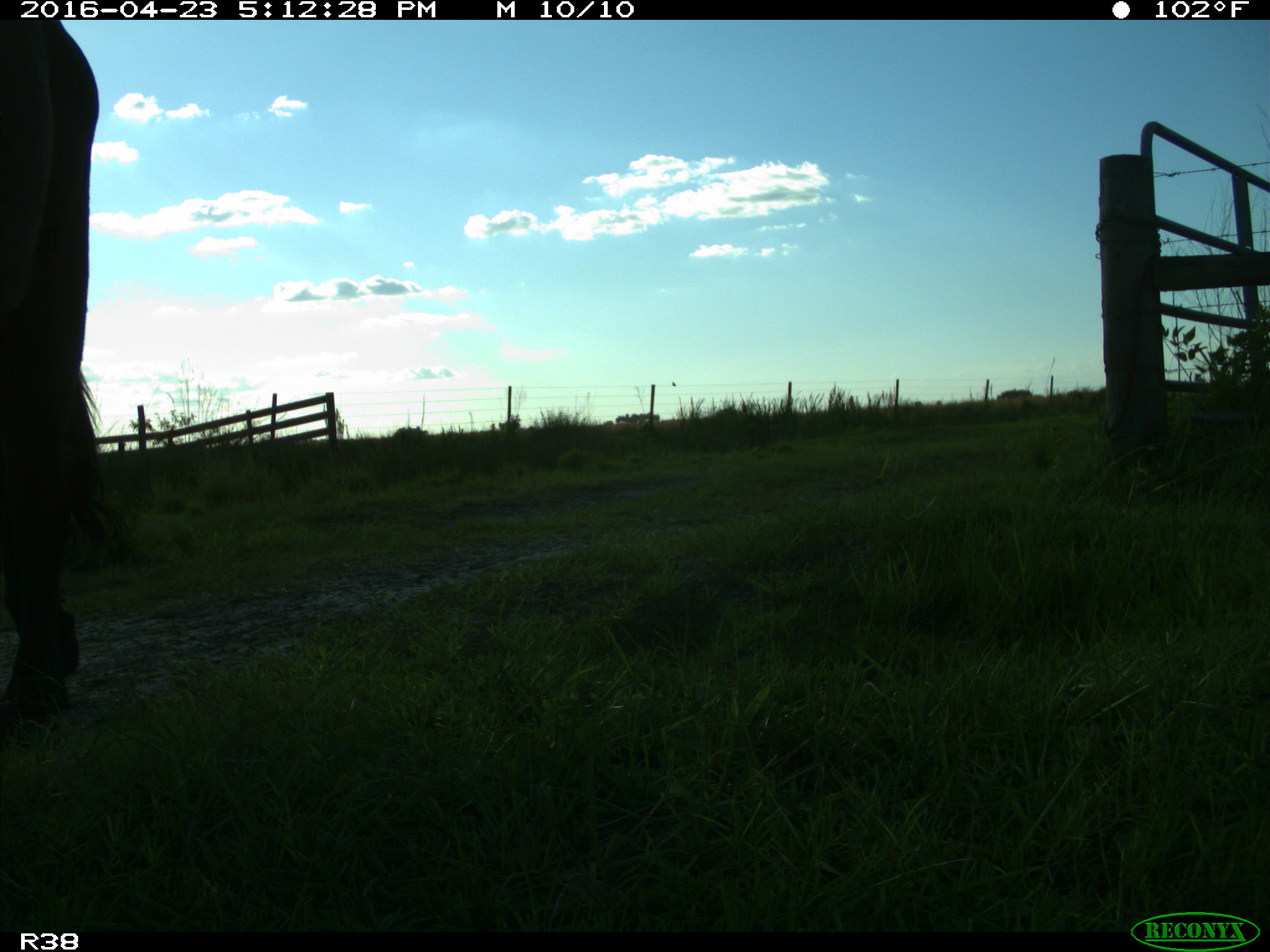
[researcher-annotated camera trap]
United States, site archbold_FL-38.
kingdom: Animalia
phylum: Chordata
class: Mammalia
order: Artiodactyla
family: Bovidae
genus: Bos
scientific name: Bos taurus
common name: domestic cow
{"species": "Bos taurus (domestic cow)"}